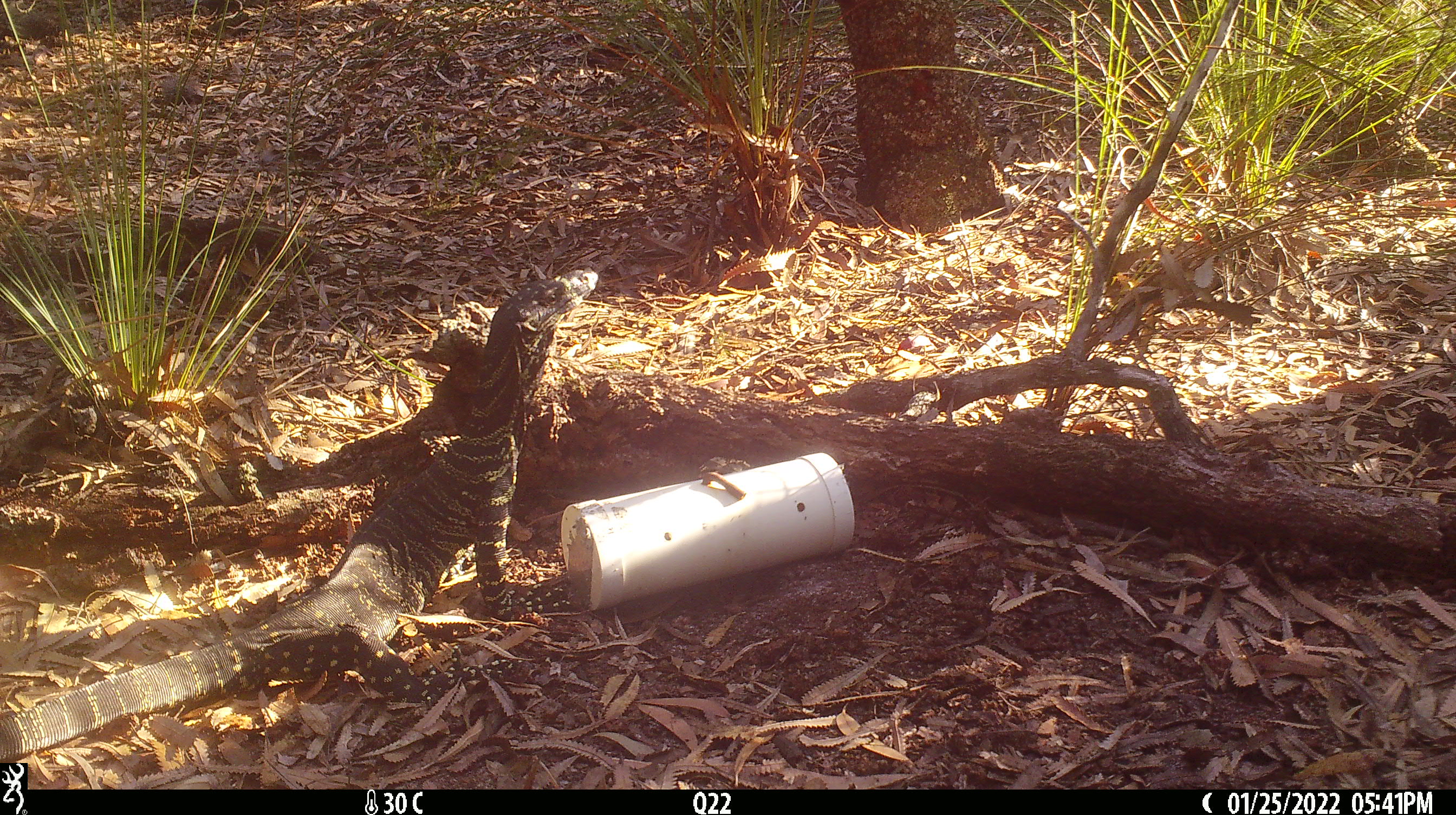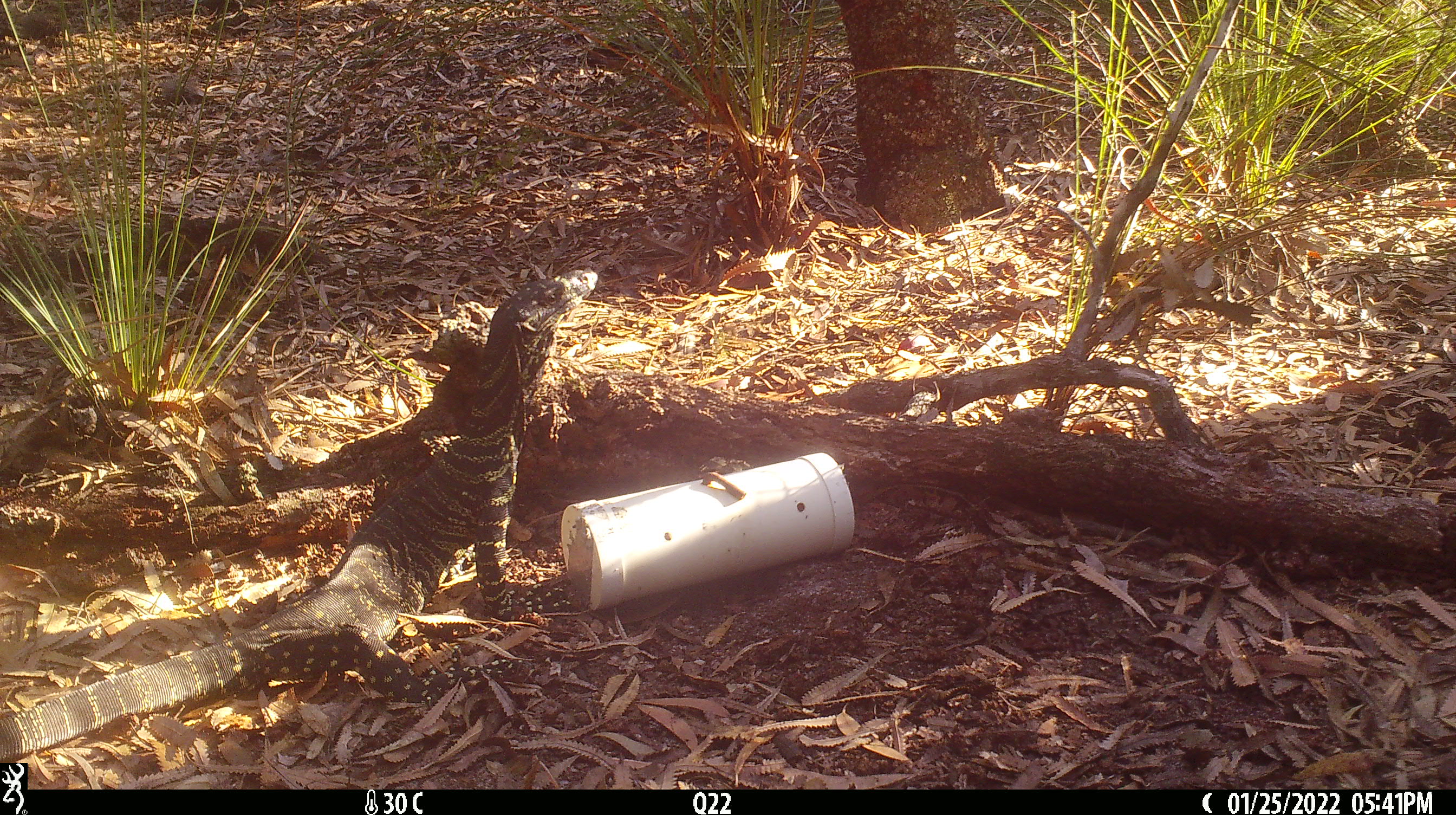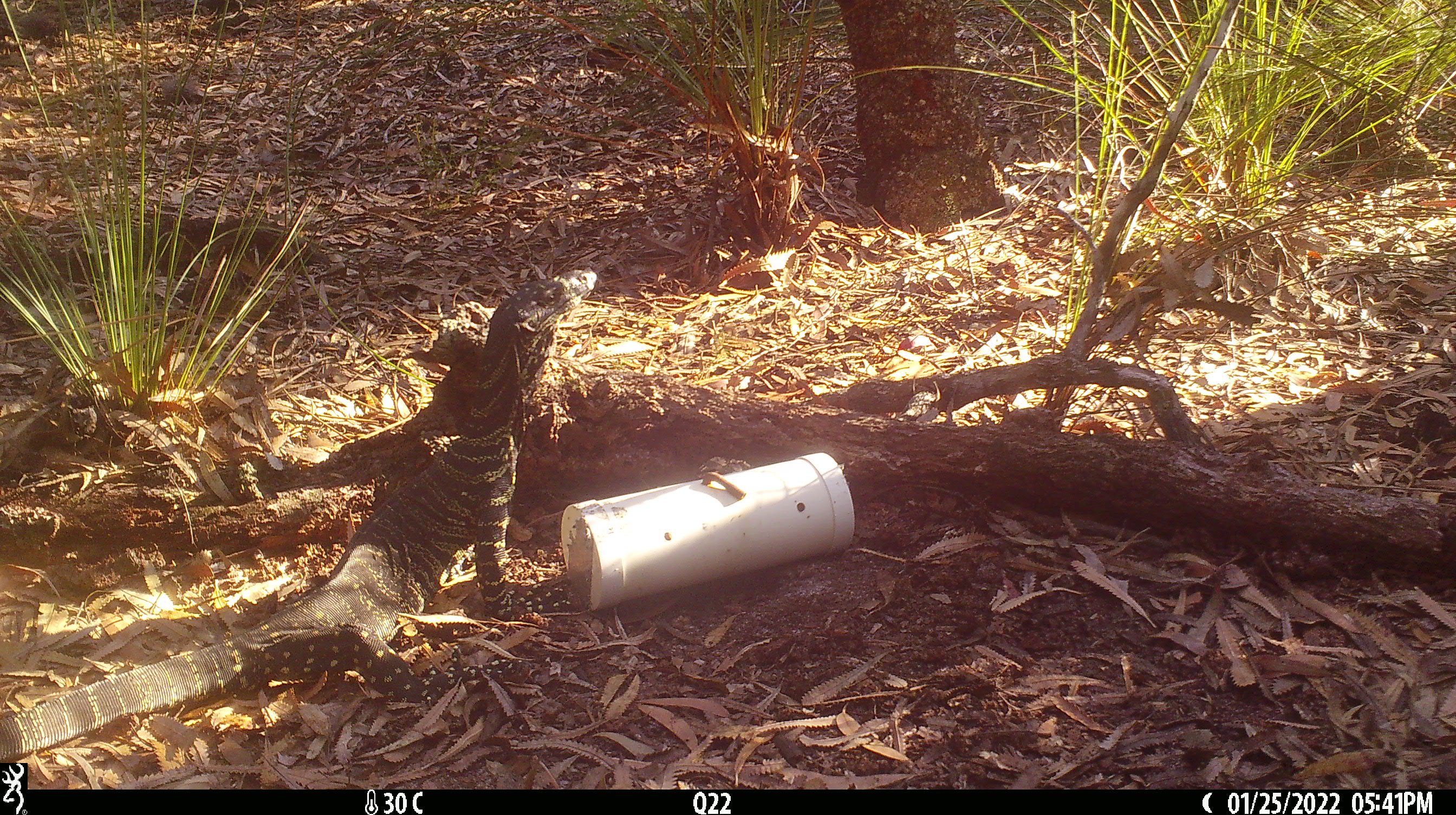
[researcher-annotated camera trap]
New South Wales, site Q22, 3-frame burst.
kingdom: Animalia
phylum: Chordata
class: Reptilia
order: Squamata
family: Varanidae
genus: Varanus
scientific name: Varanus varius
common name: lace monitor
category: goanna